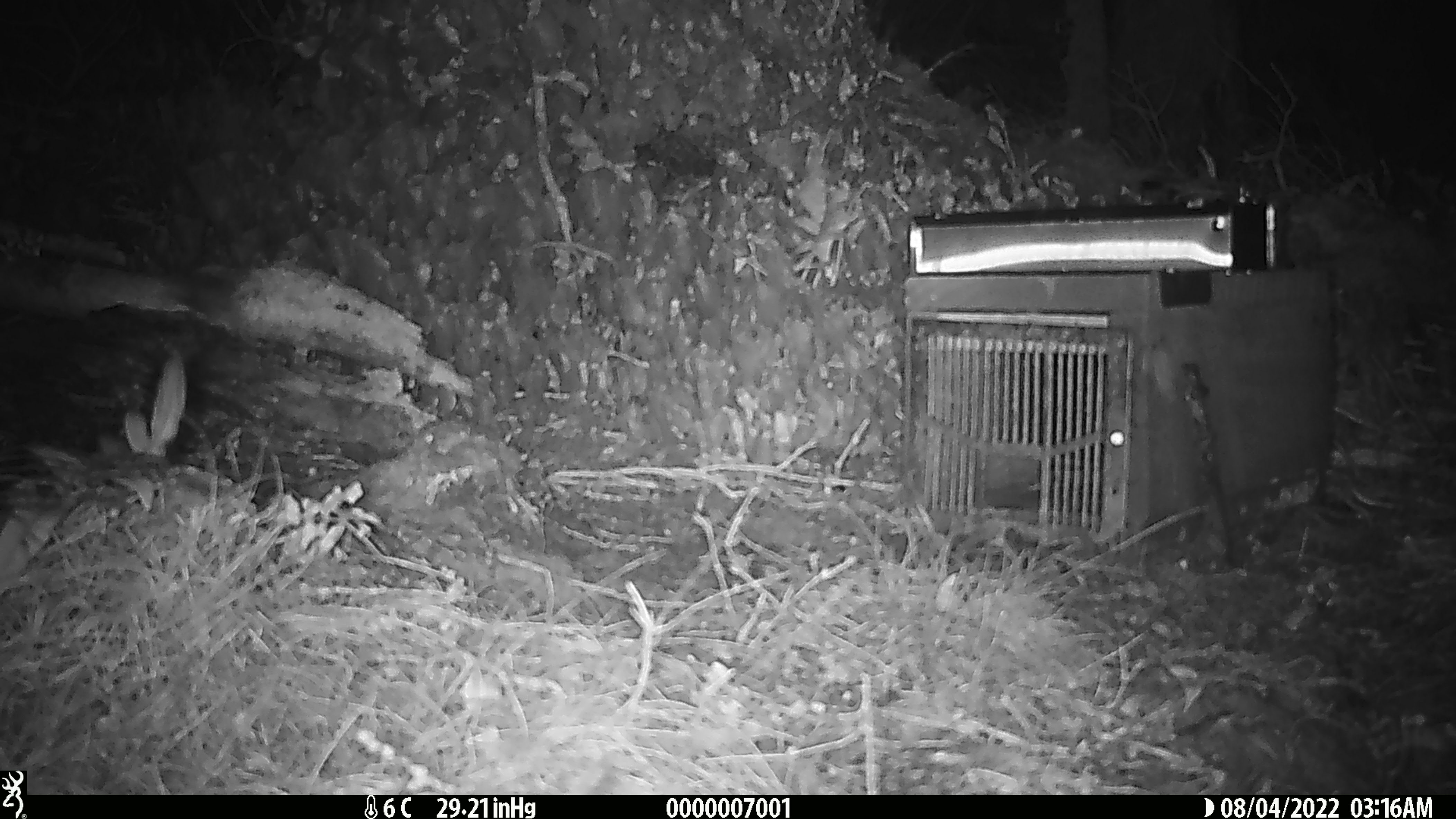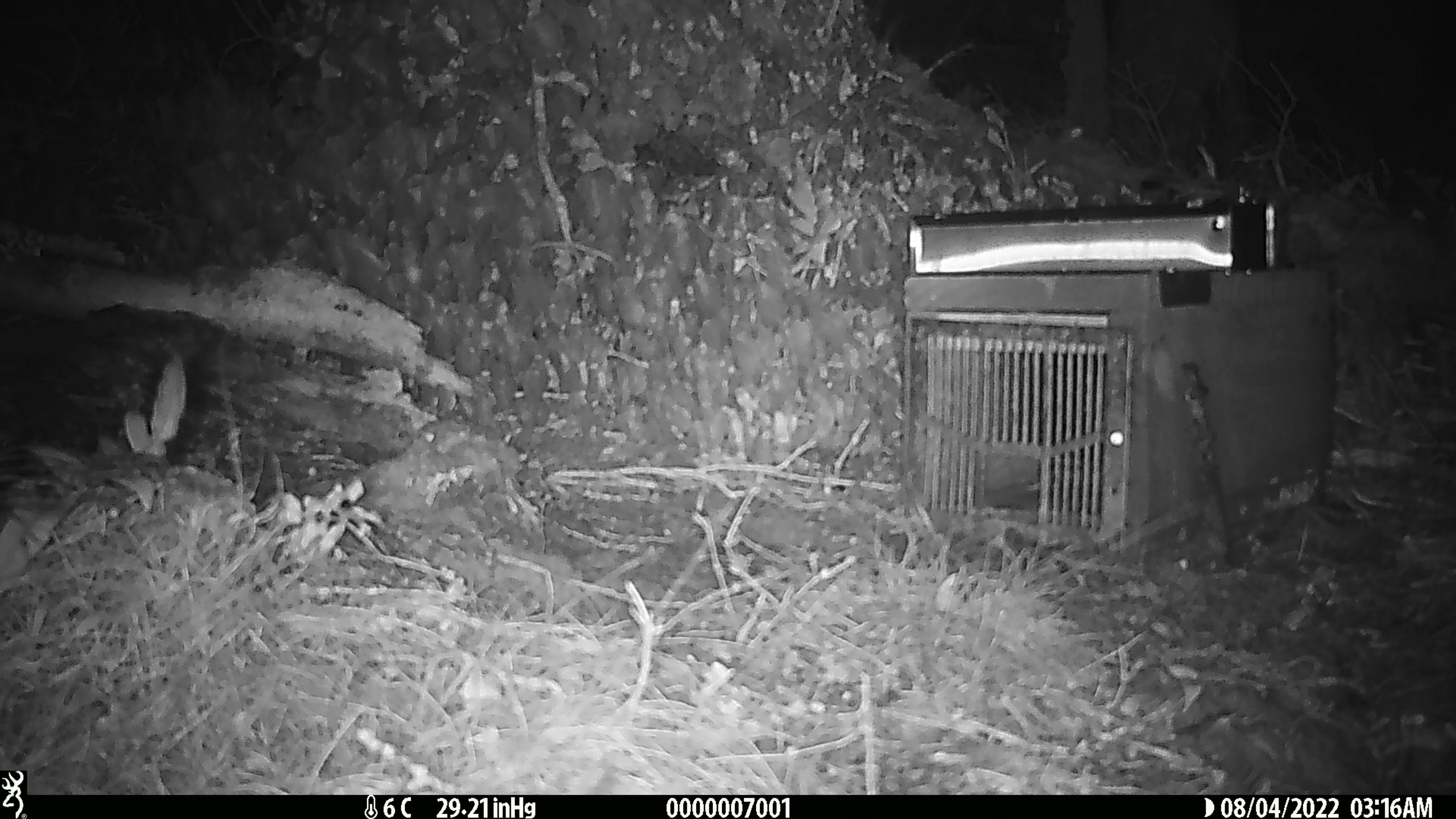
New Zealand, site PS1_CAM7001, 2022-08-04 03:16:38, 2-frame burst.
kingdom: Animalia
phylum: Chordata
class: Mammalia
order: Rodentia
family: Muridae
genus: Mus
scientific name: Mus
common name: mouse